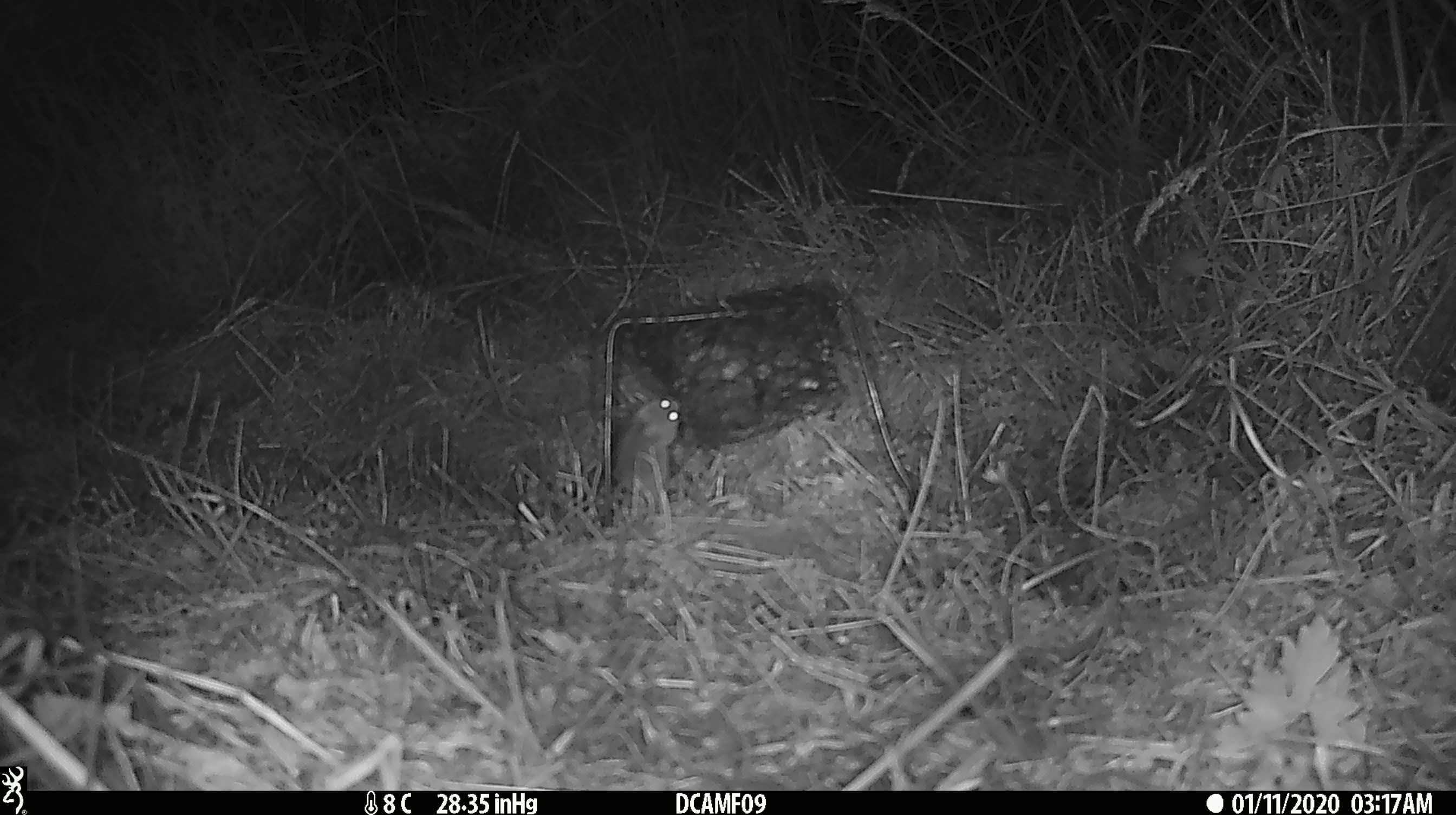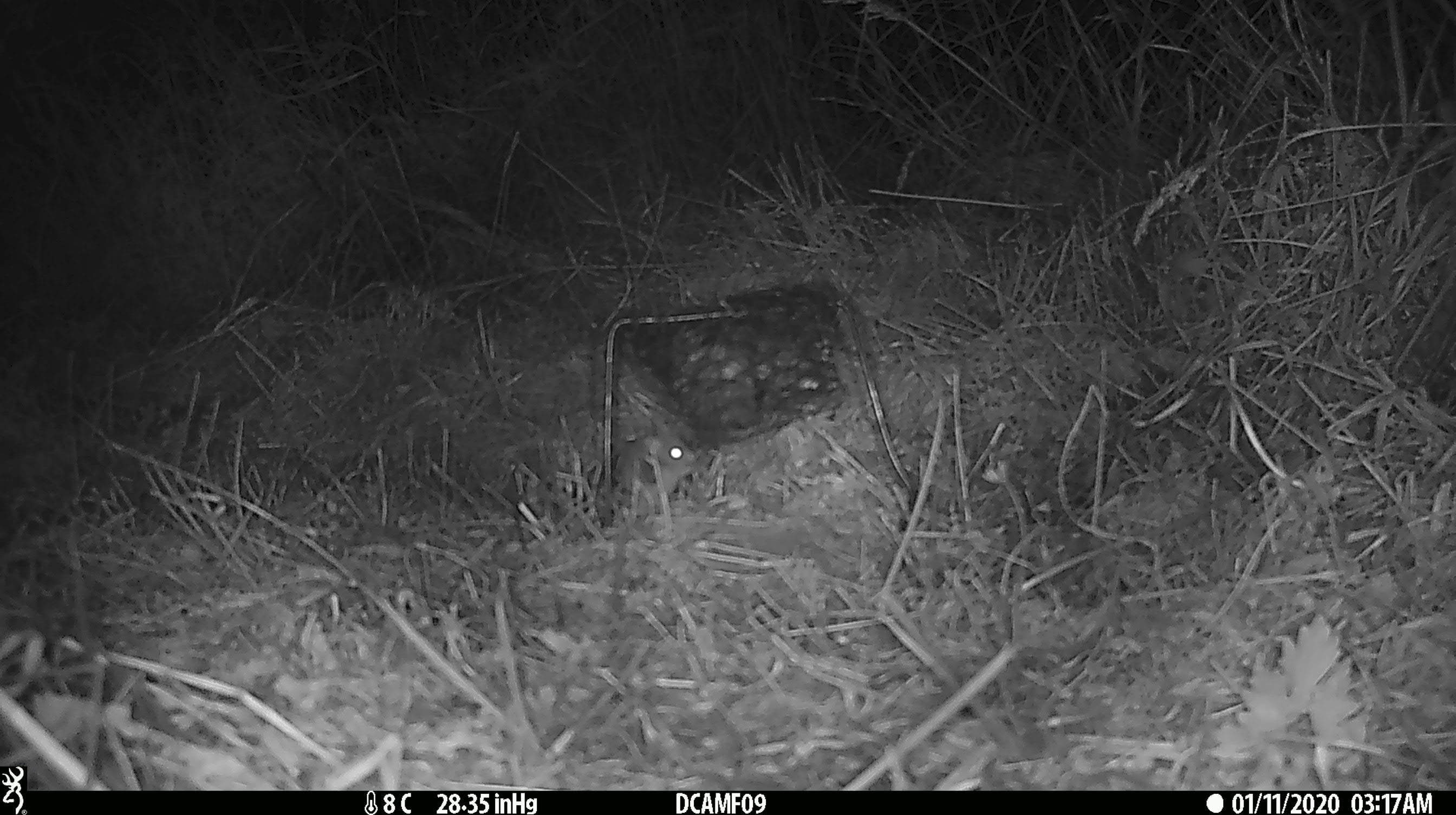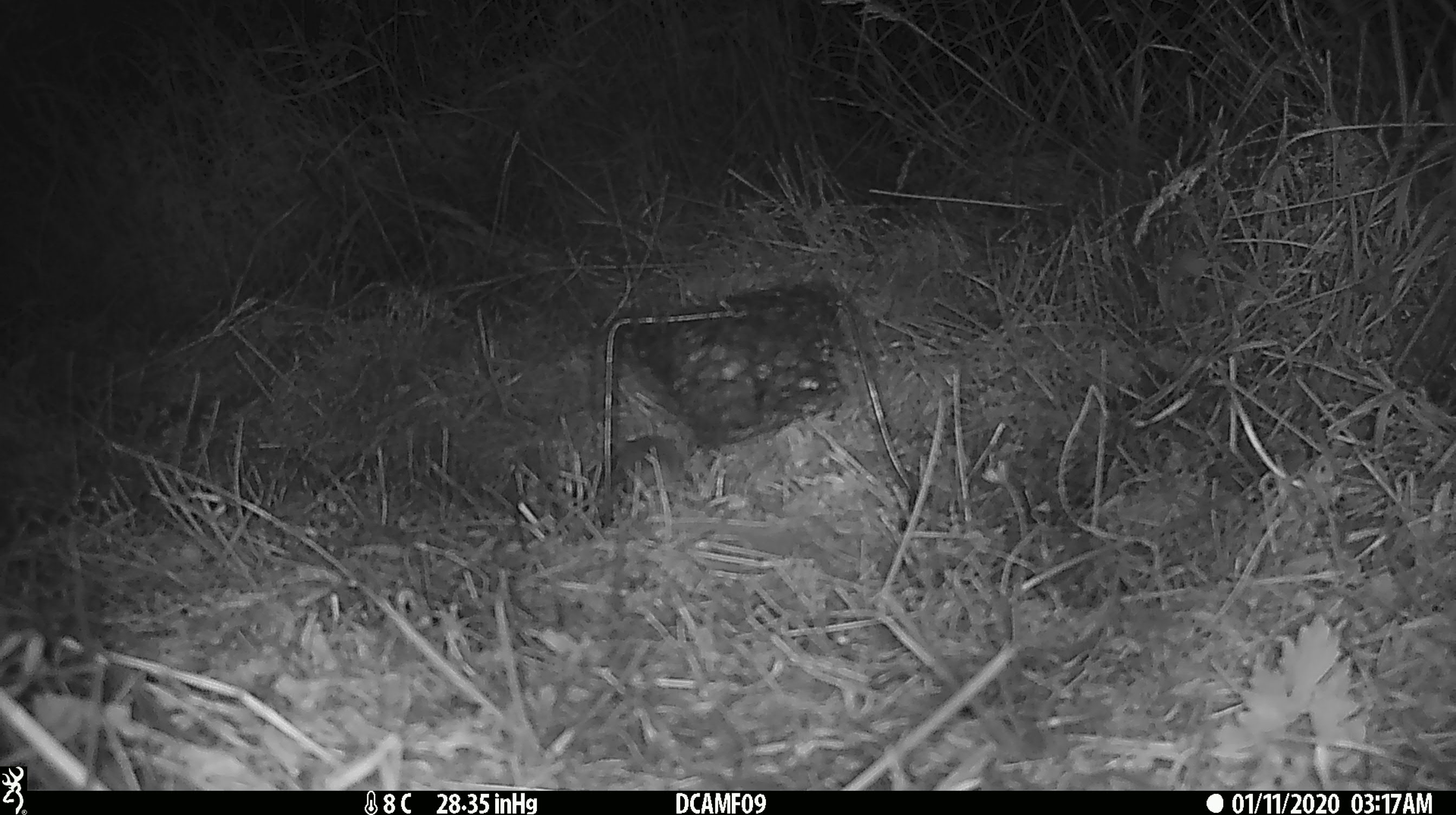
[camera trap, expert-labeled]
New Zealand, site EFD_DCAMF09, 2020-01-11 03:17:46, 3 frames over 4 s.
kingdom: Animalia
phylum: Chordata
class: Mammalia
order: Rodentia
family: Muridae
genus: Mus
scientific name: Mus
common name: mouse